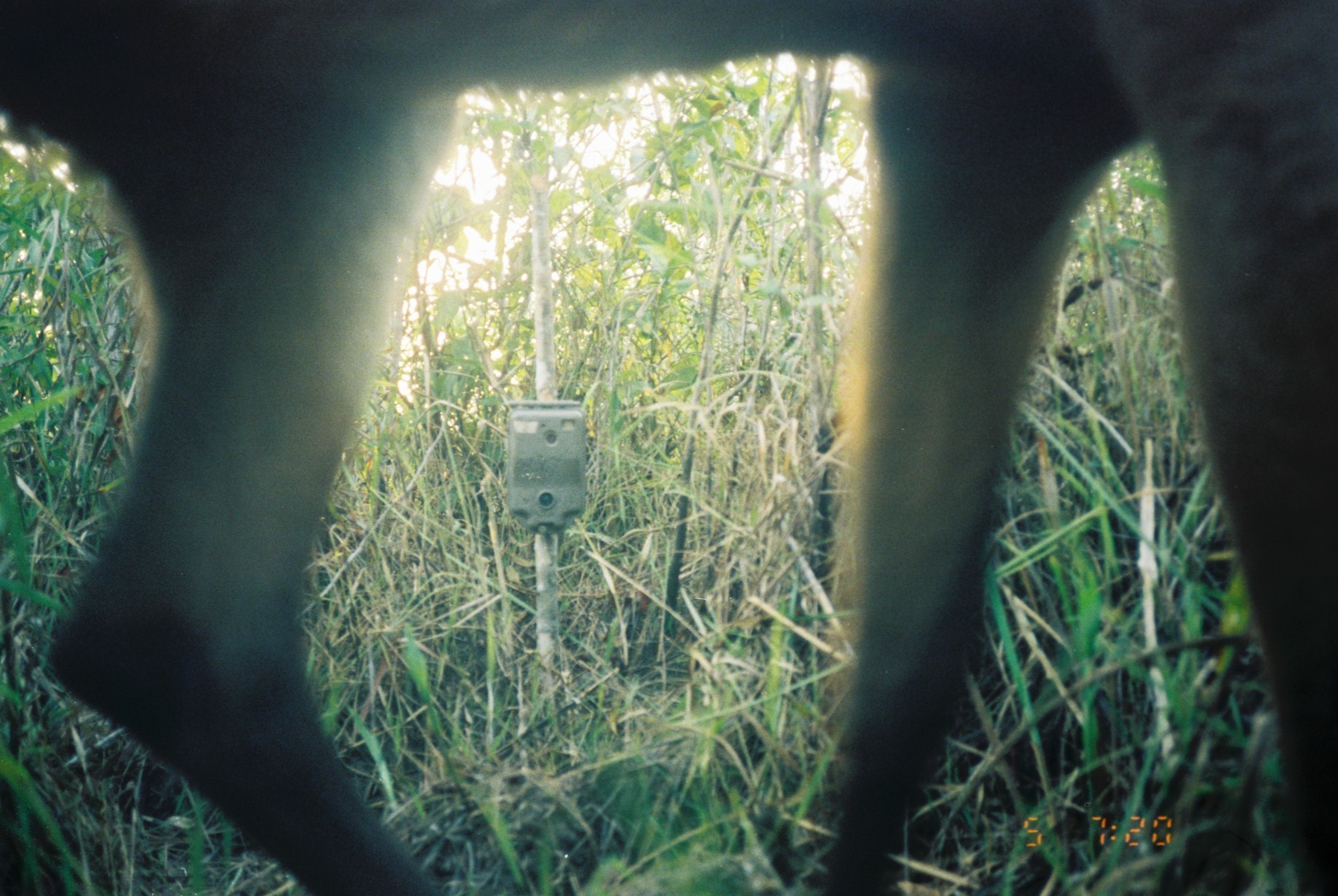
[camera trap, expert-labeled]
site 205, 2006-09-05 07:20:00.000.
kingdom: Animalia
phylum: Chordata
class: Mammalia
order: Artiodactyla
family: Cervidae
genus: Blastocerus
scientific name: Blastocerus dichotomus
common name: marsh deer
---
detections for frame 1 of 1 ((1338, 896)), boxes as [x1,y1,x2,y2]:
blastocerus dichotomus: [1,1,1336,895]